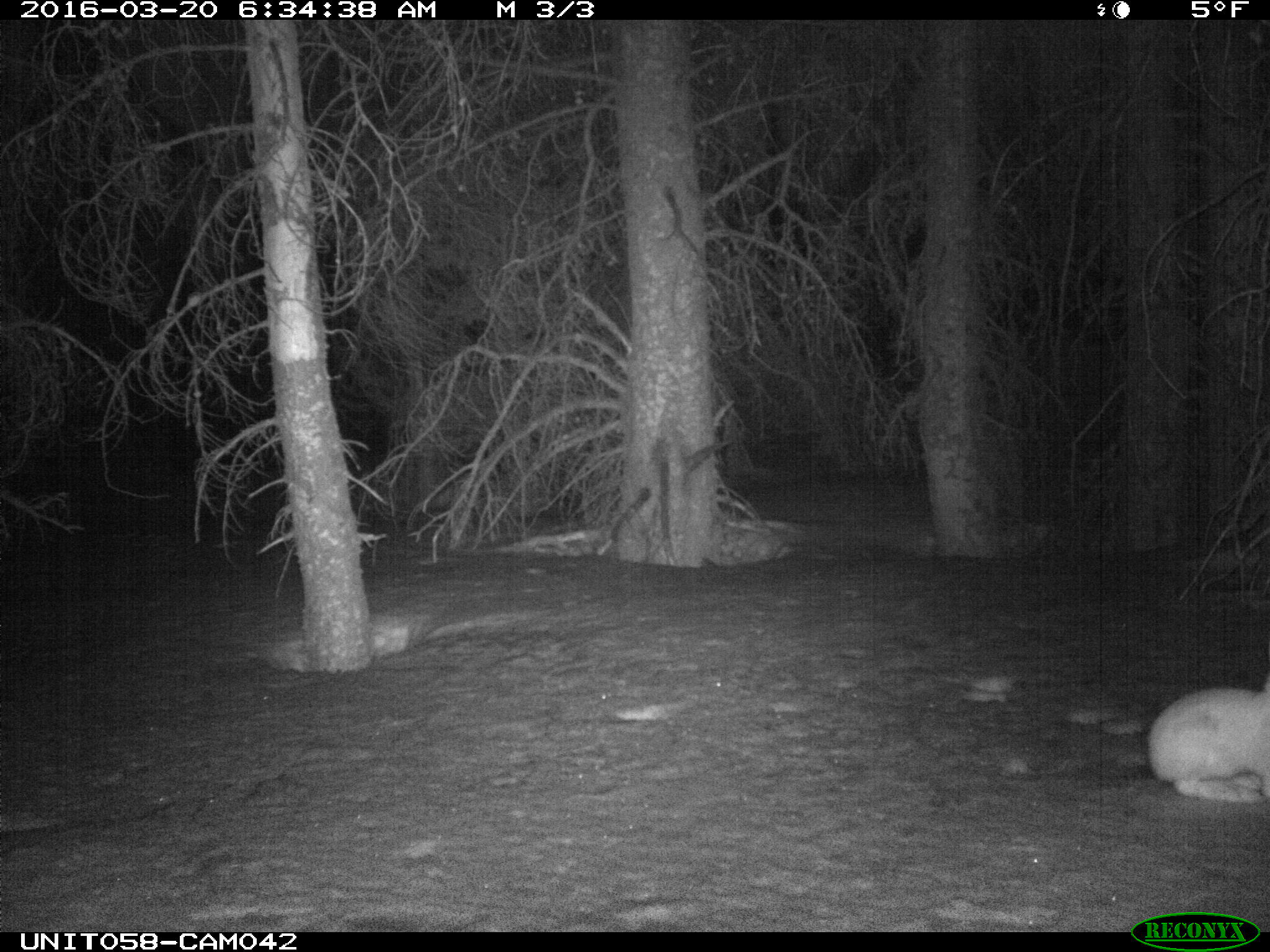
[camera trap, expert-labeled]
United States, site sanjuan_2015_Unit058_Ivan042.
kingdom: Animalia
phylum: Chordata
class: Mammalia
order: Lagomorpha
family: Leporidae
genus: Lepus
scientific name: Lepus americanus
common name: snowshoe hare